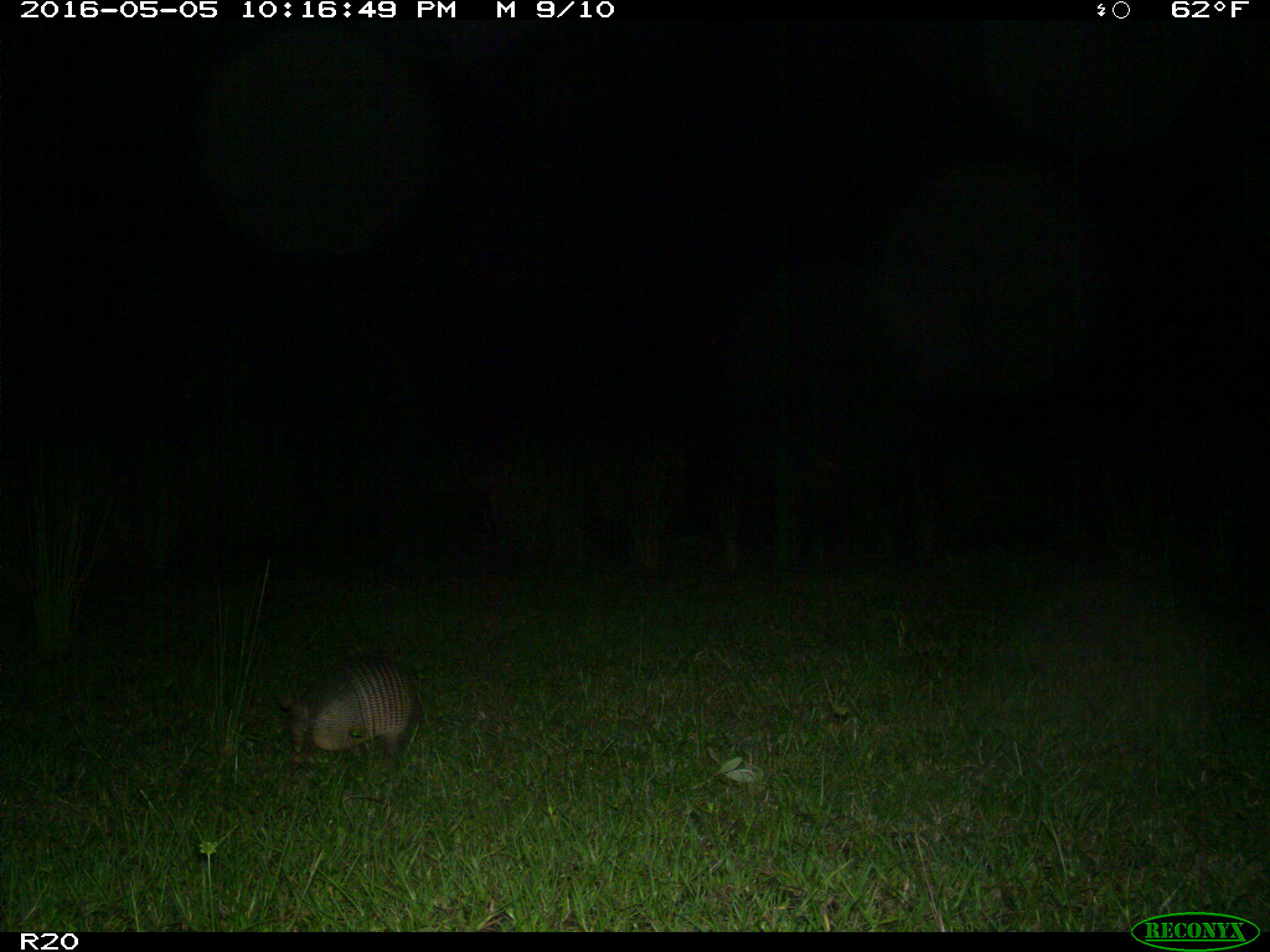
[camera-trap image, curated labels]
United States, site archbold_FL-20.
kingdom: Animalia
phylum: Chordata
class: Mammalia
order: Cingulata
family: Dasypodidae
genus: Dasypus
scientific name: Dasypus novemcinctus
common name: nine-banded armadillo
Dasypus novemcinctus (nine-banded armadillo).